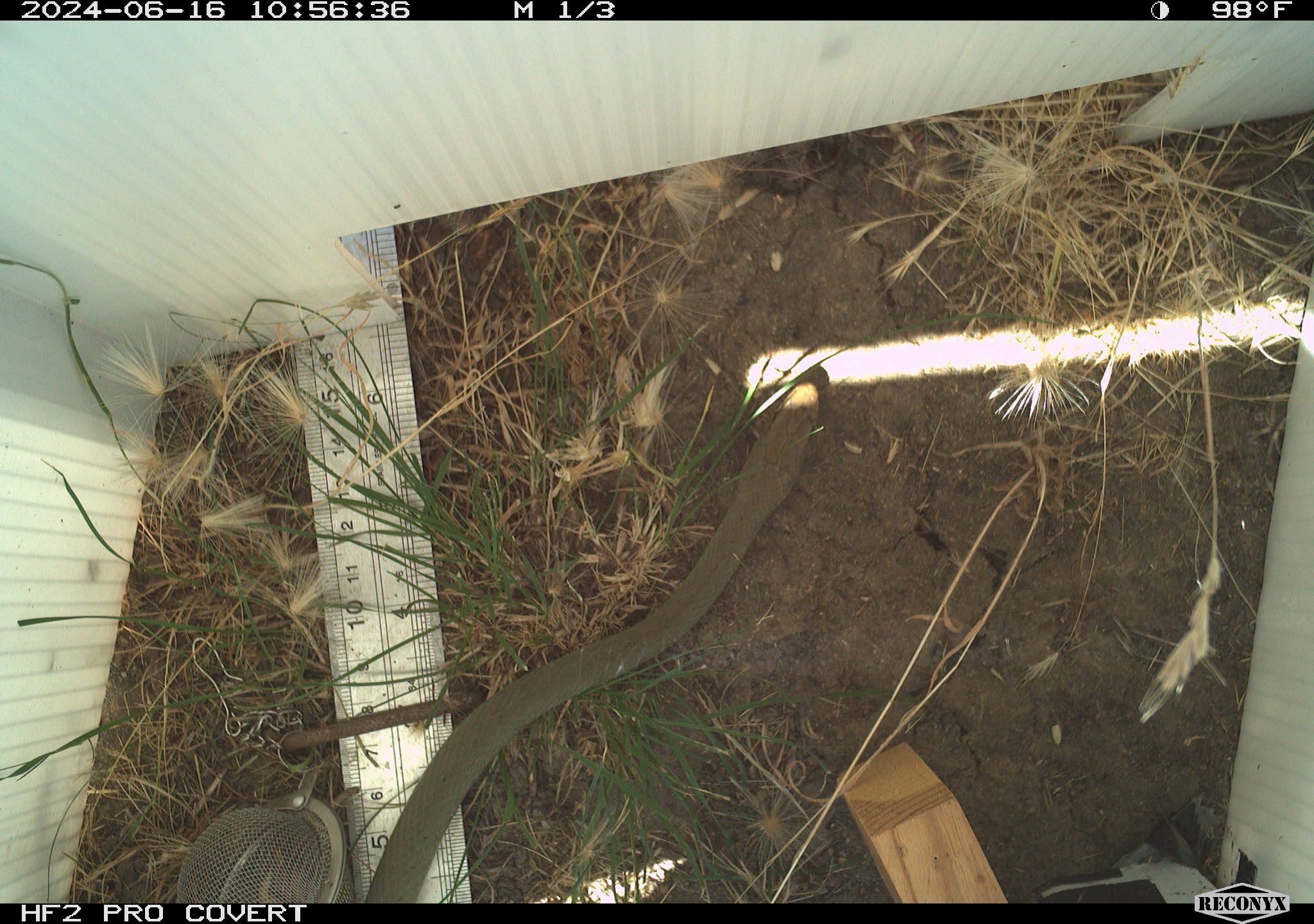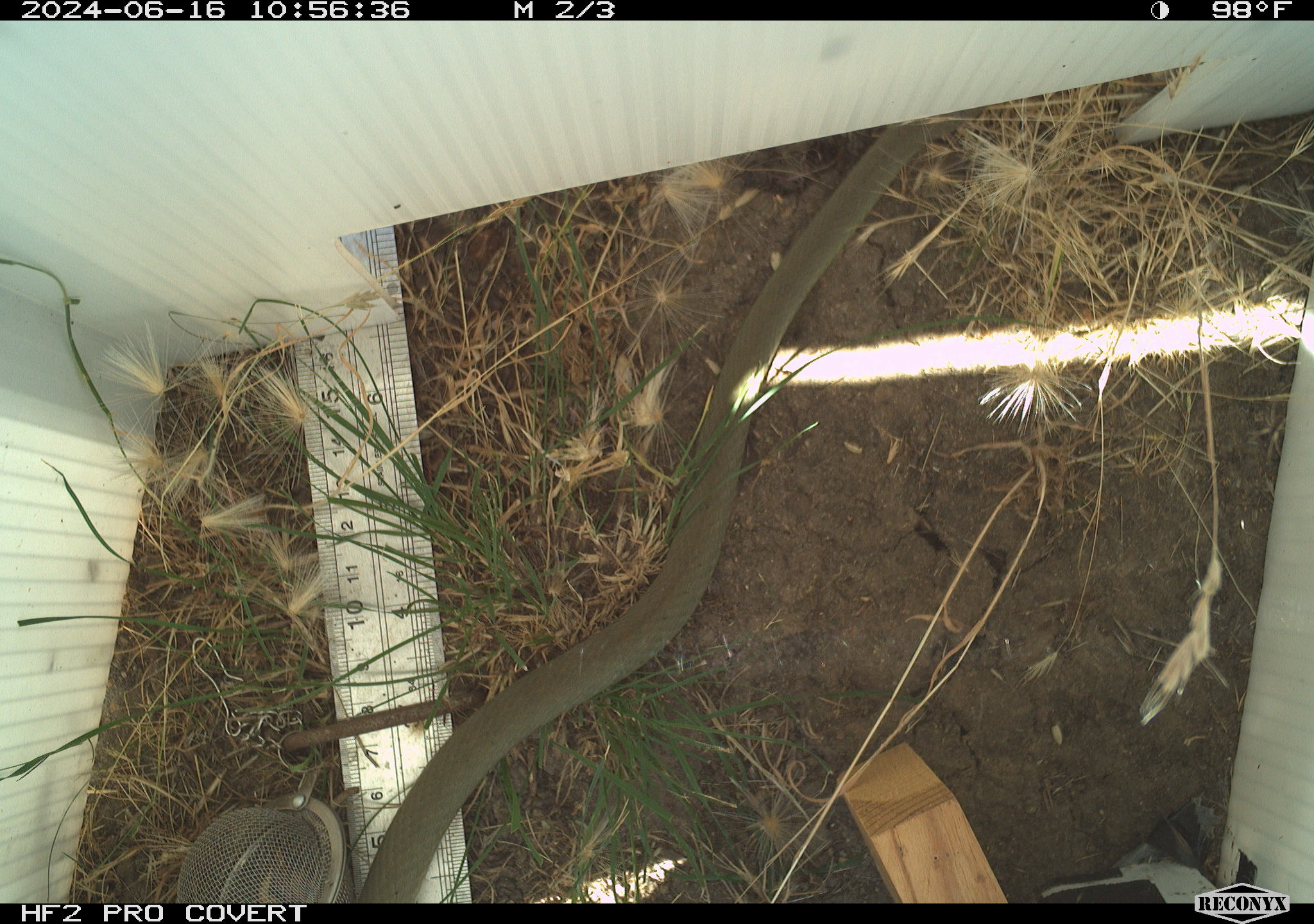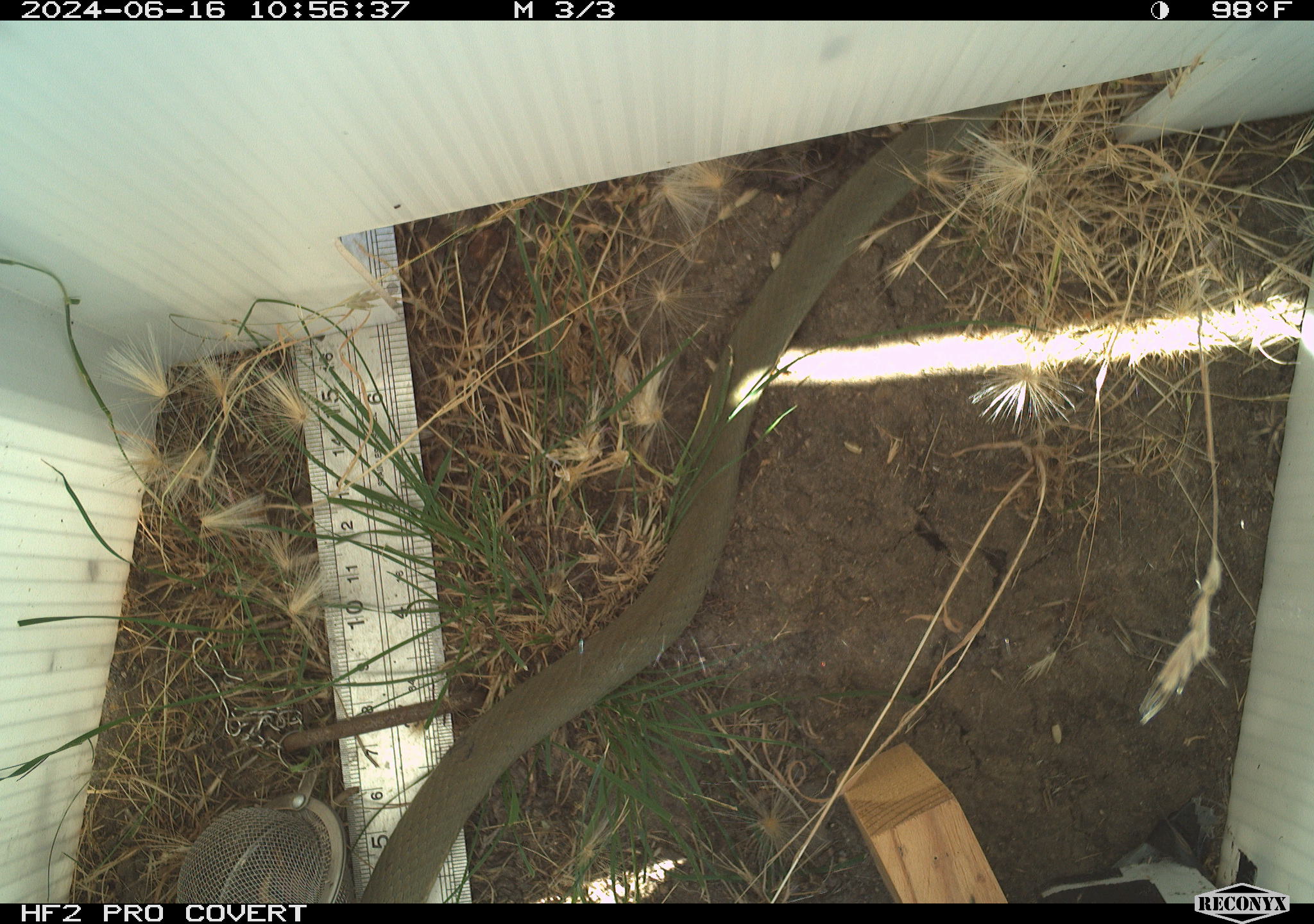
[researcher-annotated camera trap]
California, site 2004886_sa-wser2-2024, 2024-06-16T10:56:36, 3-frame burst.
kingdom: Animalia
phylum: Chordata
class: Reptilia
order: Squamata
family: Colubridae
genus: Coluber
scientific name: Coluber constrictor mormon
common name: western yellow-bellied racer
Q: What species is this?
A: Western yellow-bellied racer (Coluber constrictor mormon).